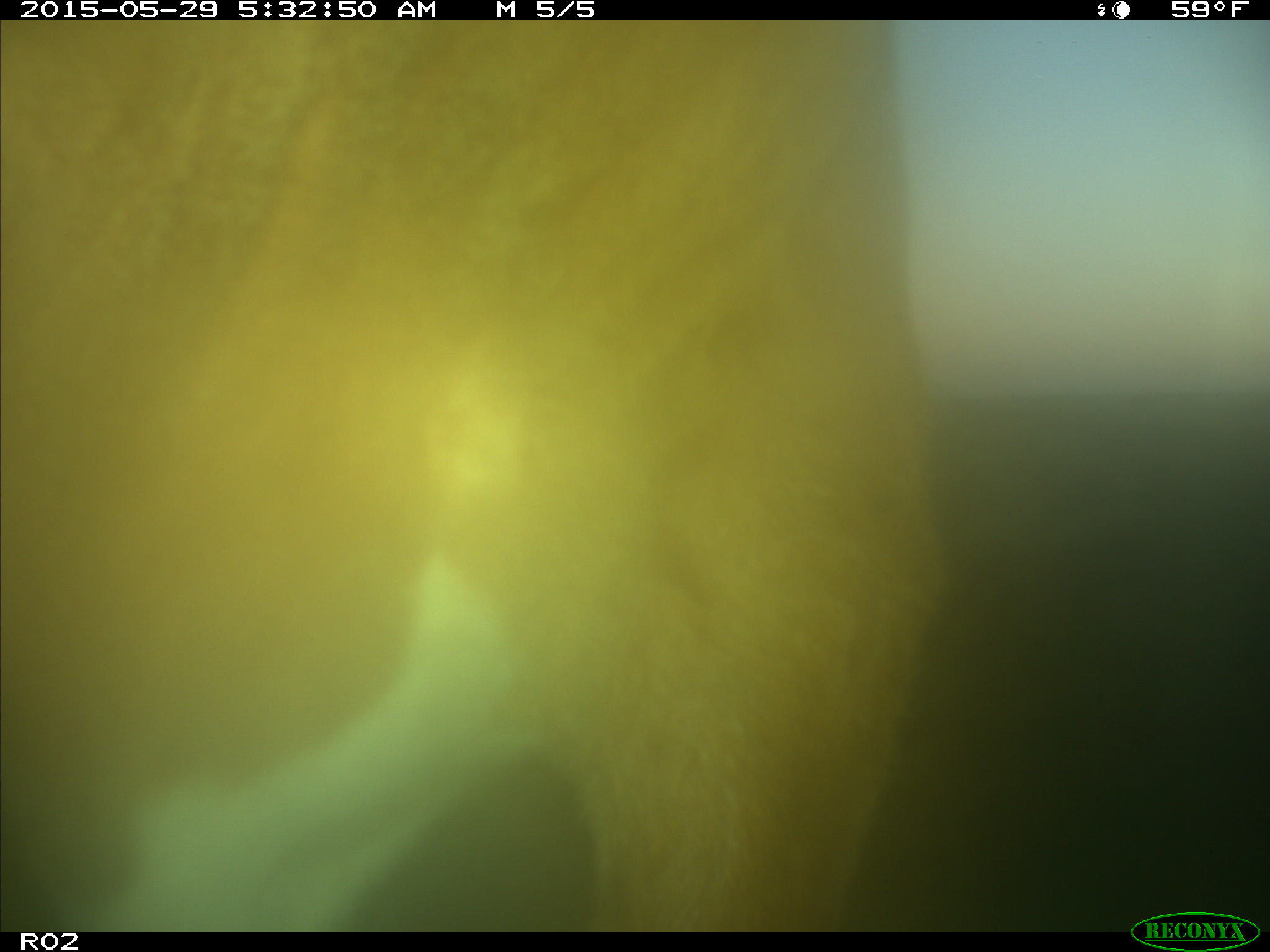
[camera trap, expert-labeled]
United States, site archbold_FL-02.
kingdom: Animalia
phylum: Chordata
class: Mammalia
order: Artiodactyla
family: Bovidae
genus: Bos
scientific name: Bos taurus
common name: domestic cow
Bos taurus (domestic cow).